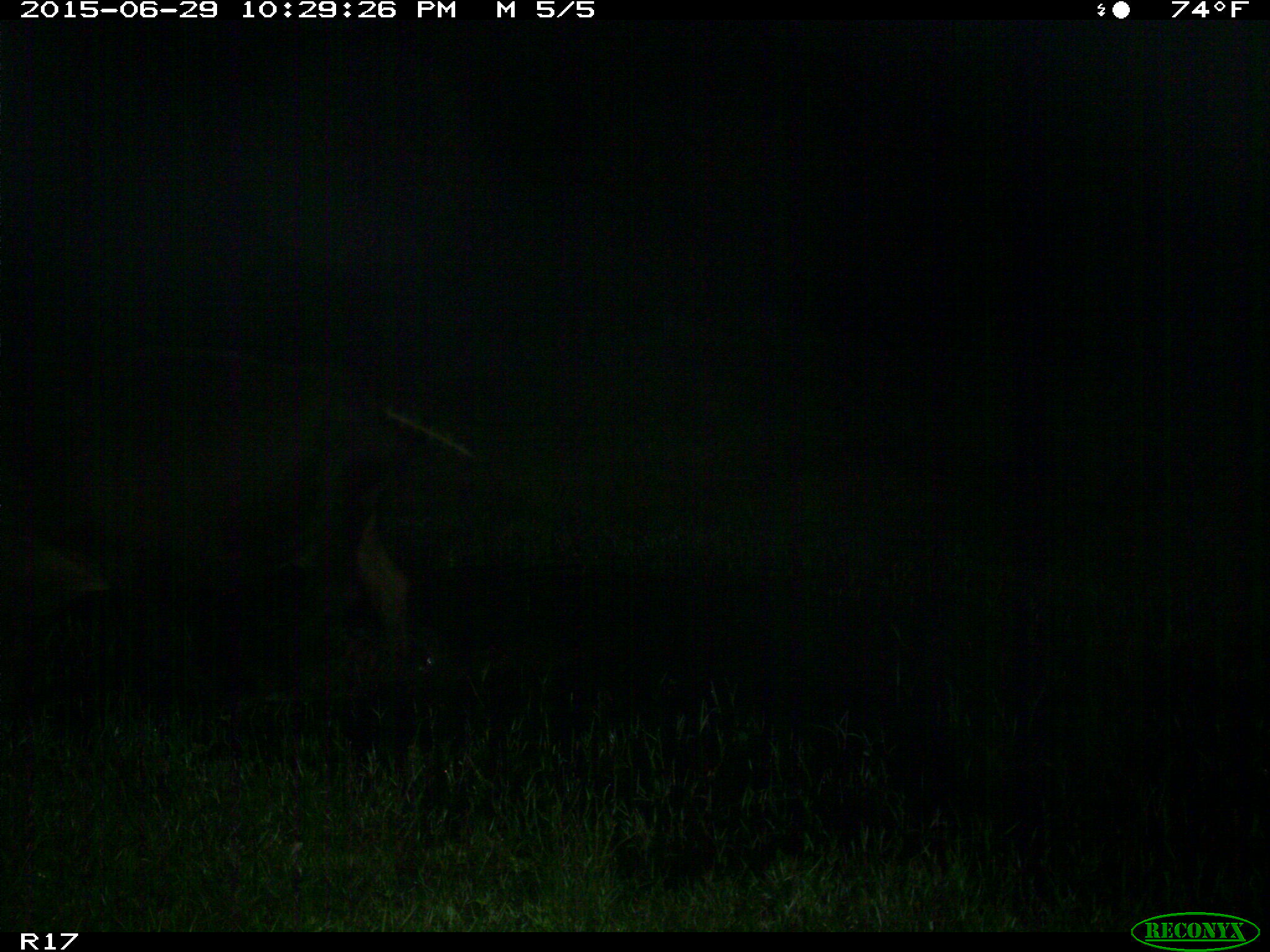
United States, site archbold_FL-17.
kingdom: Animalia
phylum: Chordata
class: Mammalia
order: Artiodactyla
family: Bovidae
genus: Bos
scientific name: Bos taurus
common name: domestic cow